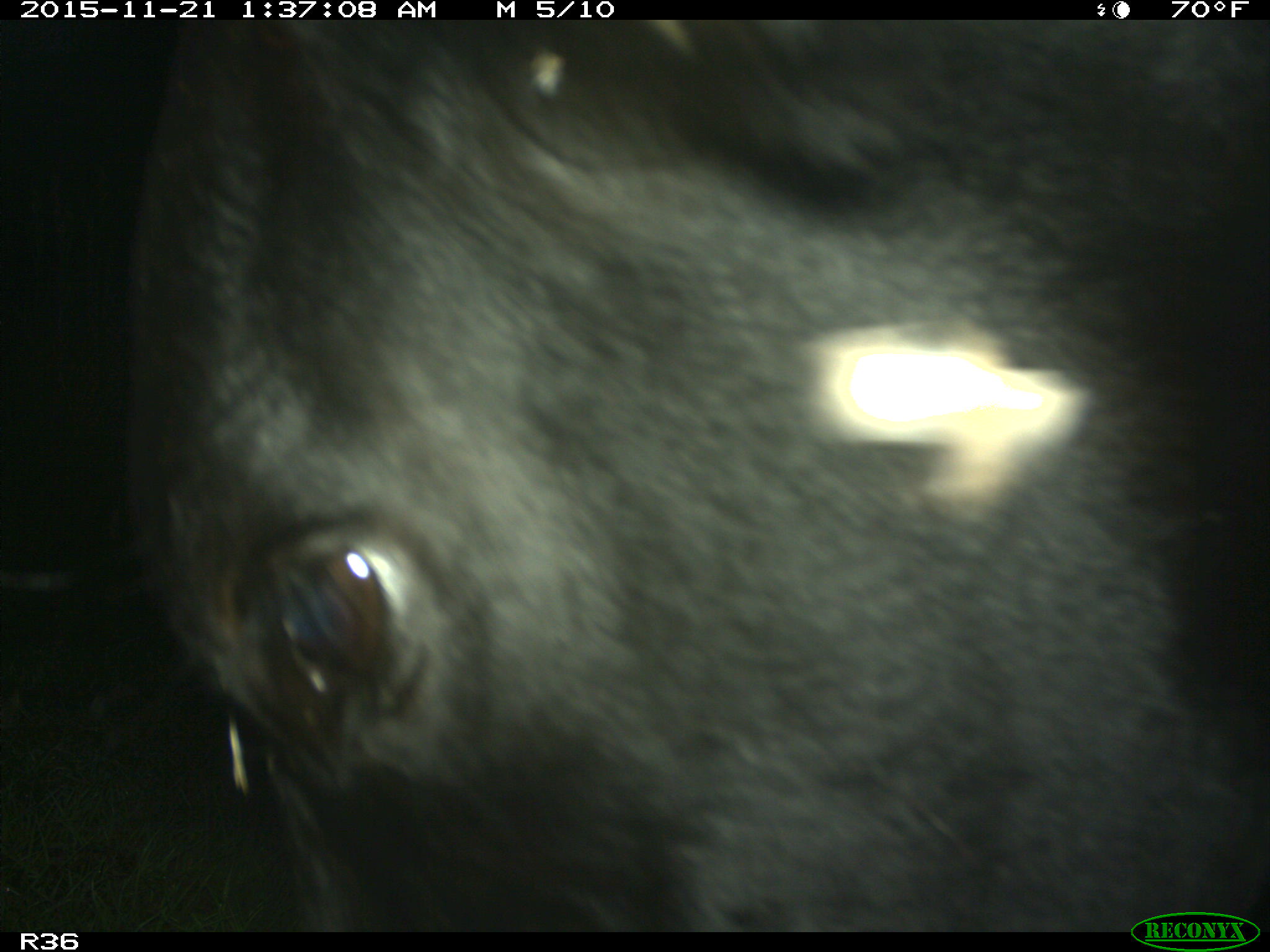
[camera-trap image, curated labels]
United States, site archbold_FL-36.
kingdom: Animalia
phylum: Chordata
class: Mammalia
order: Artiodactyla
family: Bovidae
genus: Bos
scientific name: Bos taurus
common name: domestic cow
Bos taurus (domestic cow).